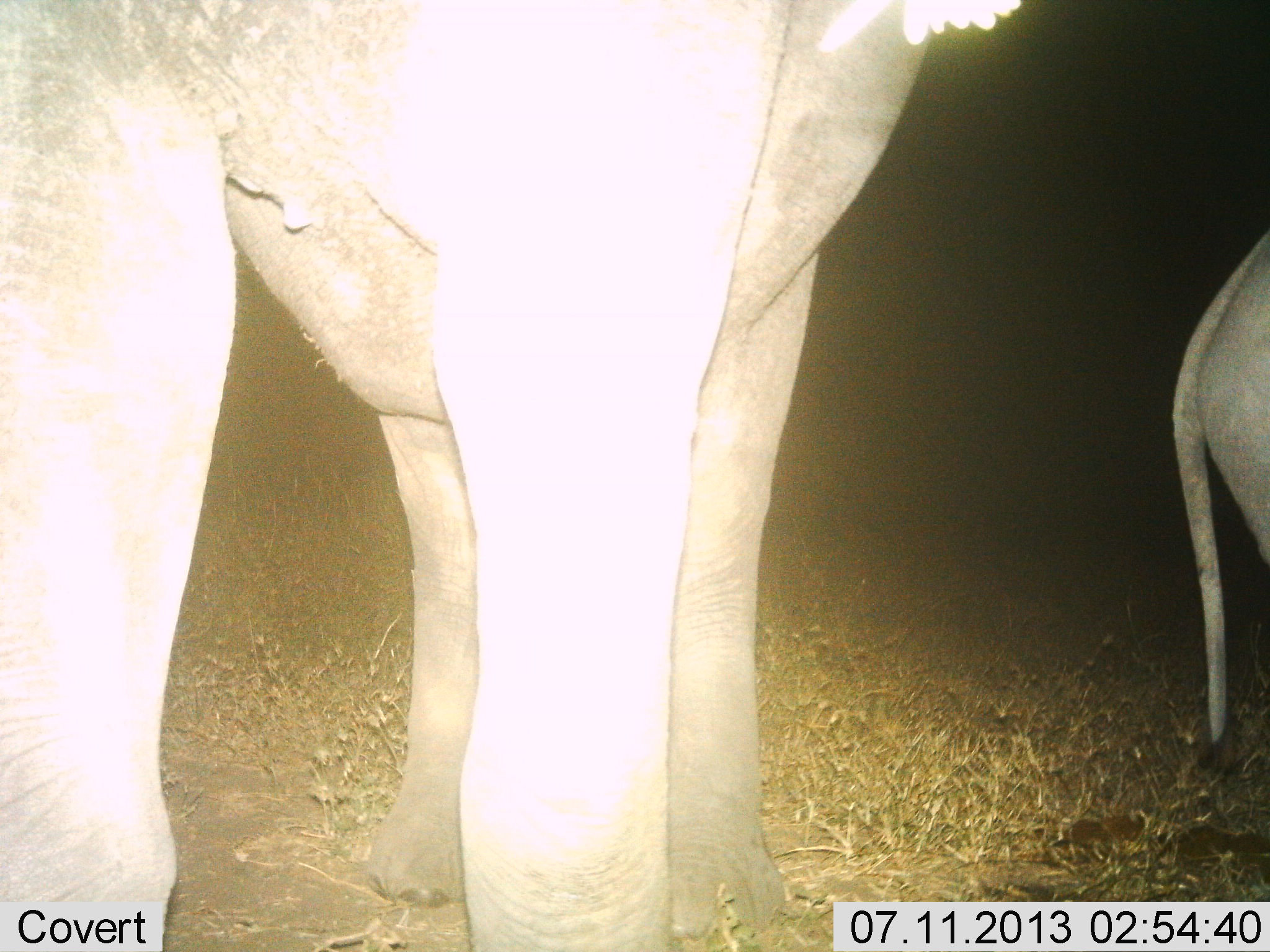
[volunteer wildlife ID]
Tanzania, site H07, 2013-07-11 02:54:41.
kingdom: Animalia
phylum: Chordata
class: Mammalia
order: Proboscidea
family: Elephantidae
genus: Loxodonta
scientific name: Loxodonta africana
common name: african bush elephant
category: elephant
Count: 2.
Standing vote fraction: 94%.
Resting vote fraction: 0%.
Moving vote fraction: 8%.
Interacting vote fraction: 0%.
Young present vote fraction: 53%.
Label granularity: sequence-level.